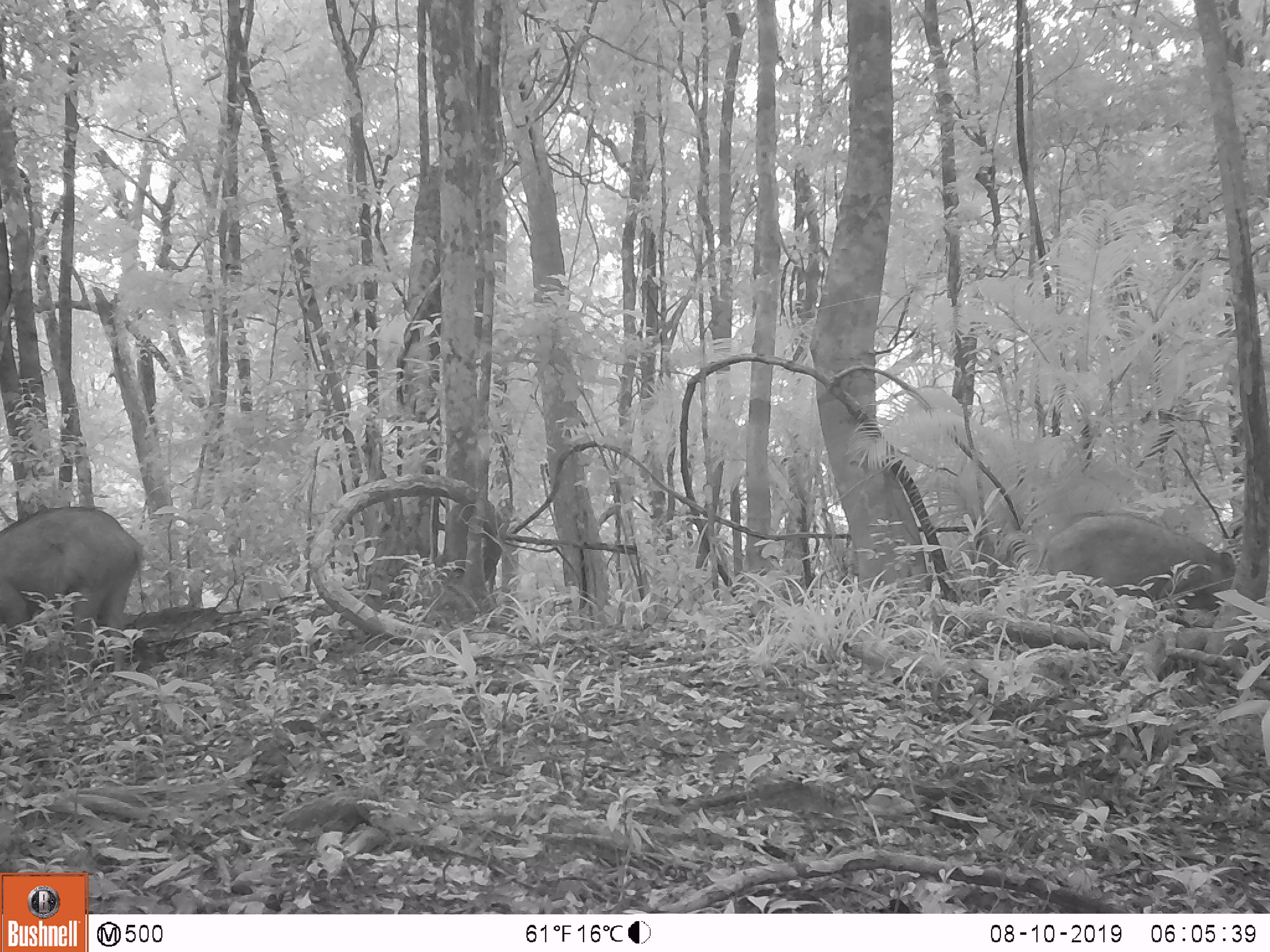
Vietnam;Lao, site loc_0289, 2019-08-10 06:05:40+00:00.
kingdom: Animalia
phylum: Chordata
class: Mammalia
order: Artiodactyla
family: Suidae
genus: Sus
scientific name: Sus scrofa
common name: eurasian wild pig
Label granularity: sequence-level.